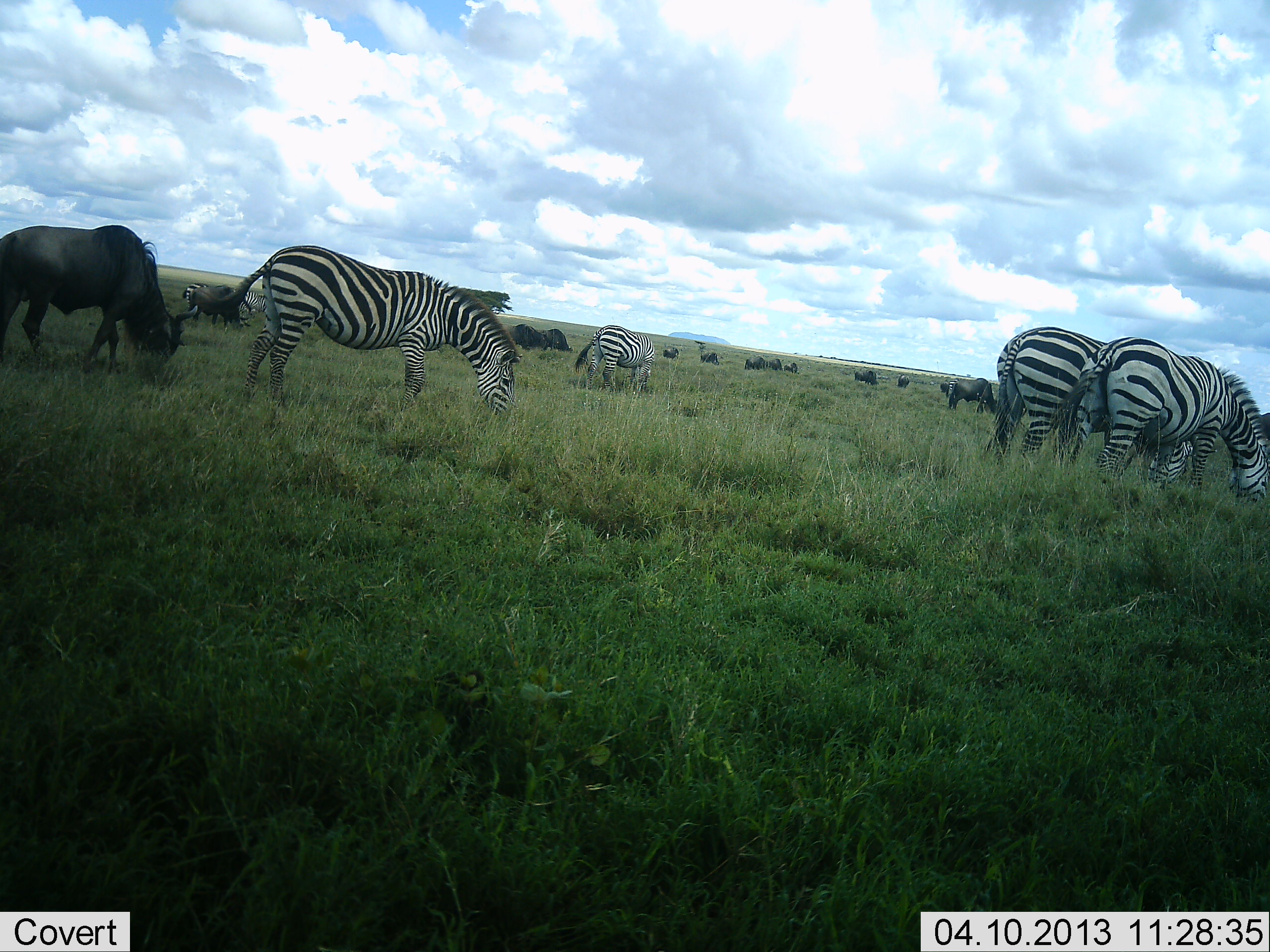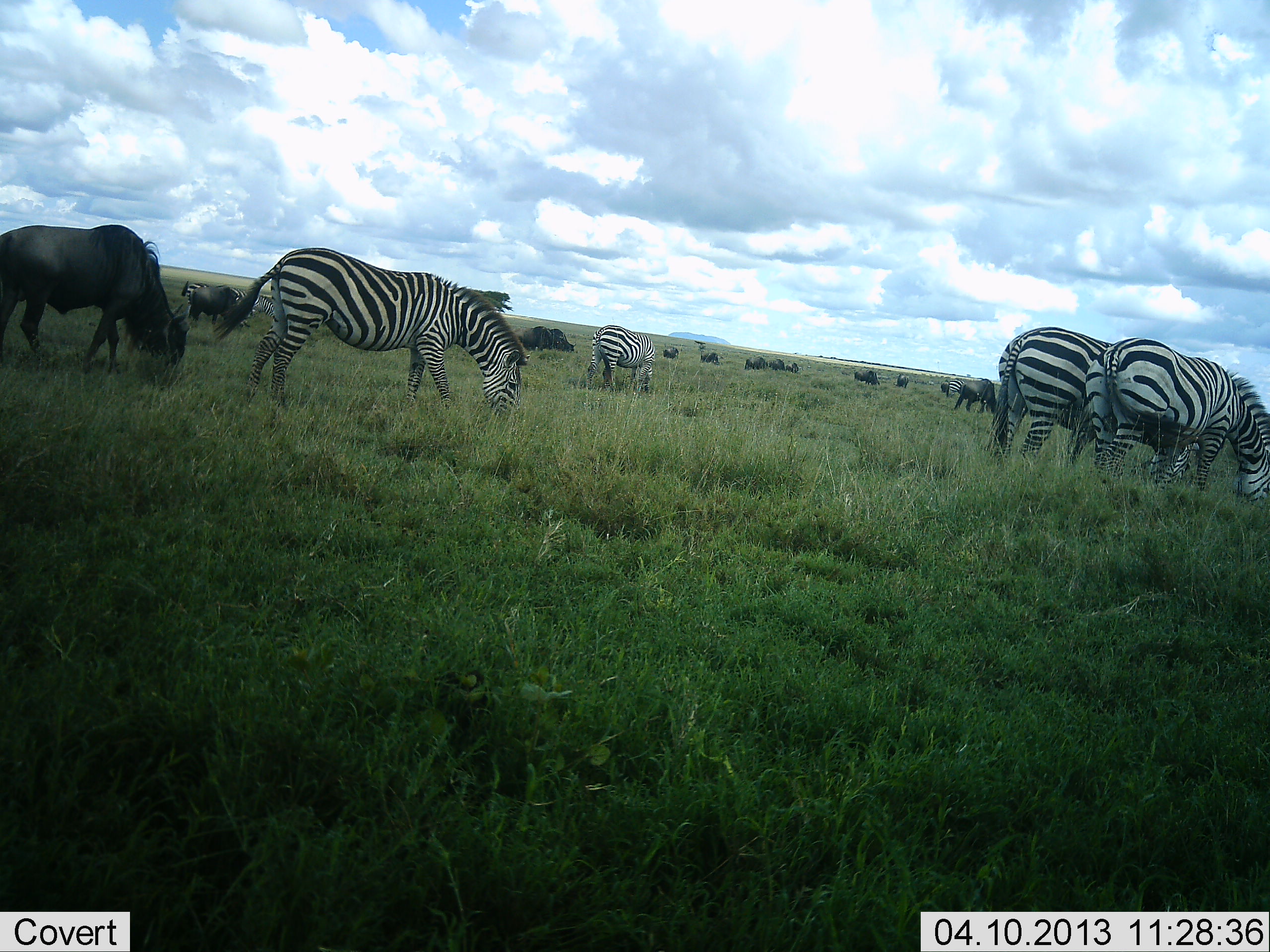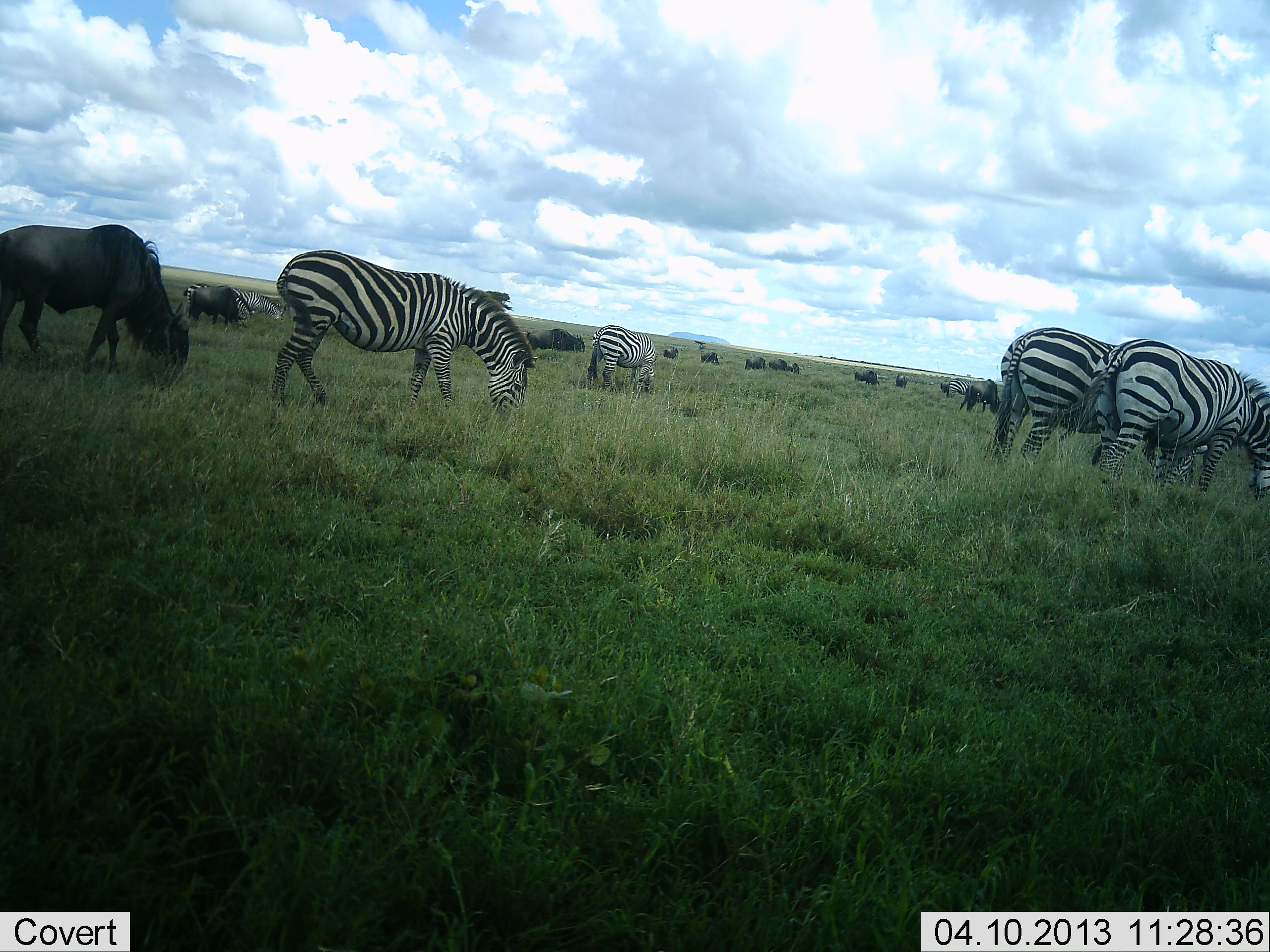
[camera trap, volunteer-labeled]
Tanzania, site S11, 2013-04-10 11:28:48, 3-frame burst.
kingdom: Animalia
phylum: Chordata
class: Mammalia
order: Artiodactyla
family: Bovidae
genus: Connochaetes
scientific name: Connochaetes taurinus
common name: blue wildebeest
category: wildebeest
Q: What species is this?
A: Wildebeest (blue wildebeest) (Connochaetes taurinus).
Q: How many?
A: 11-50.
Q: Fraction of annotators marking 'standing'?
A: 31%.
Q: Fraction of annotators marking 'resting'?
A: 0%.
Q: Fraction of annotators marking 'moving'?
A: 25%.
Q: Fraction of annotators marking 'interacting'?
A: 0%.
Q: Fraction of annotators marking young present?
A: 0%.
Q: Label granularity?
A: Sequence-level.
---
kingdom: Animalia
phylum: Chordata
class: Mammalia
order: Perissodactyla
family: Equidae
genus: Equus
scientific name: Equus quagga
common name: plains zebra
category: zebra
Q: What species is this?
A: Zebra (plains zebra) (Equus quagga).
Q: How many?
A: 4.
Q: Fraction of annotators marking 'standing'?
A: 16%.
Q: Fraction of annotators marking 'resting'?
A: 0%.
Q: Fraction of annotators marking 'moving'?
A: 21%.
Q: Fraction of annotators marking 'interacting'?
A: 0%.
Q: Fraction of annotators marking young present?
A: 0%.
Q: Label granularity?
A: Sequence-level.